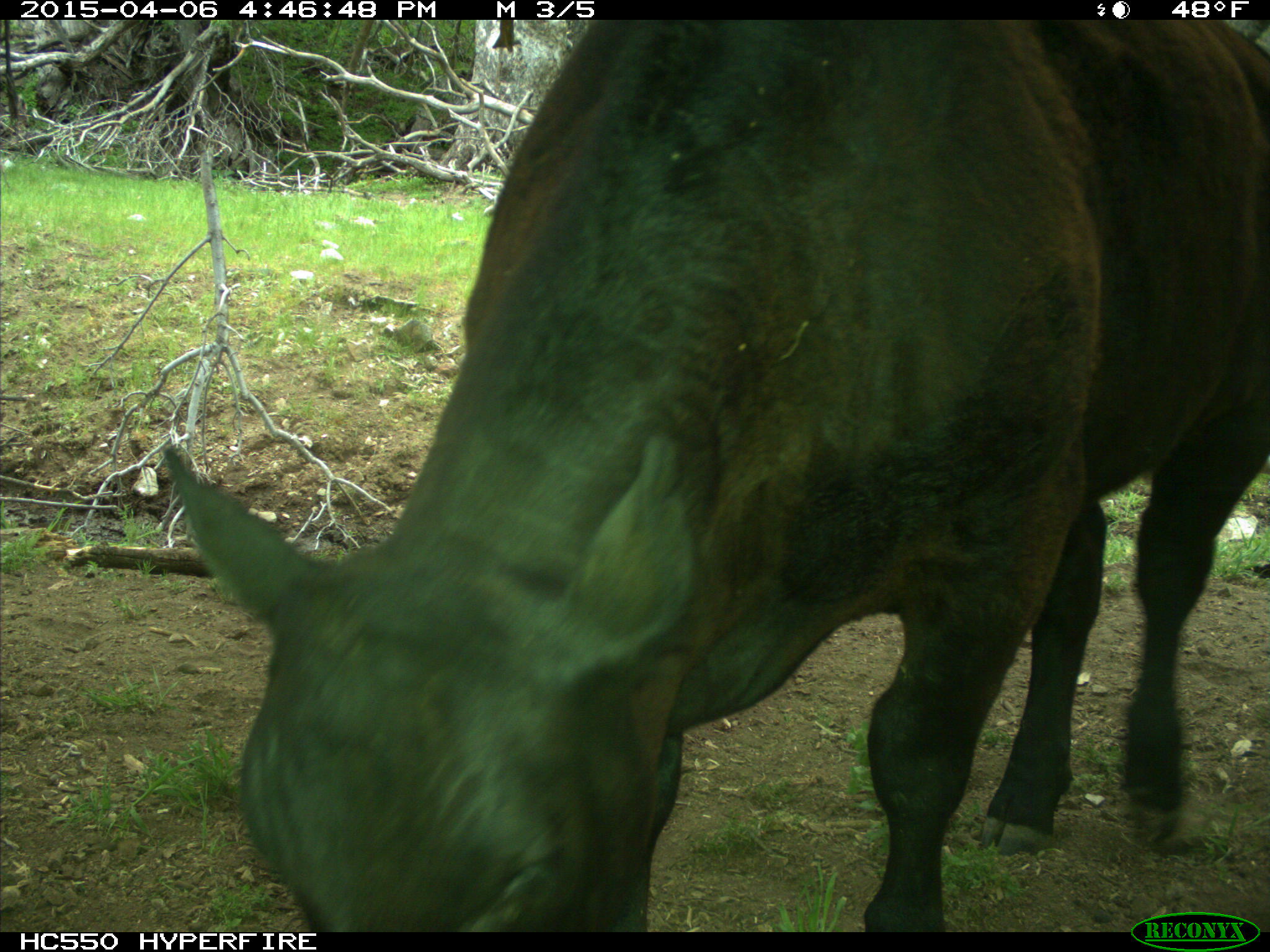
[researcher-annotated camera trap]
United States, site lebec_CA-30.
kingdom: Animalia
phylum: Chordata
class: Mammalia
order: Artiodactyla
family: Bovidae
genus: Bos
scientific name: Bos taurus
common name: domestic cow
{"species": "Bos taurus (domestic cow)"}